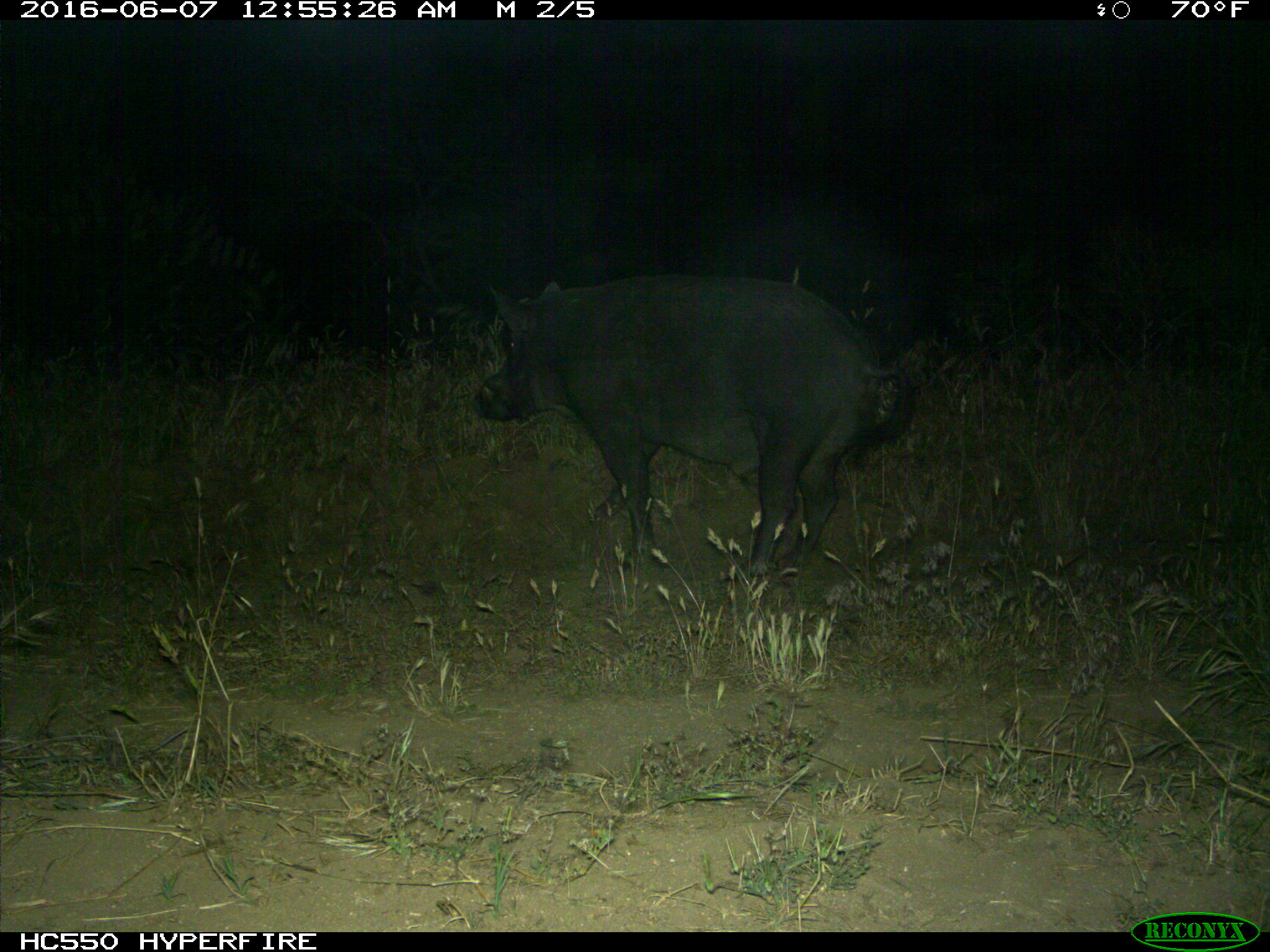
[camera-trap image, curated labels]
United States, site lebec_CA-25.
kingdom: Animalia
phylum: Chordata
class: Mammalia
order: Artiodactyla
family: Suidae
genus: Sus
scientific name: Sus scrofa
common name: wild boar